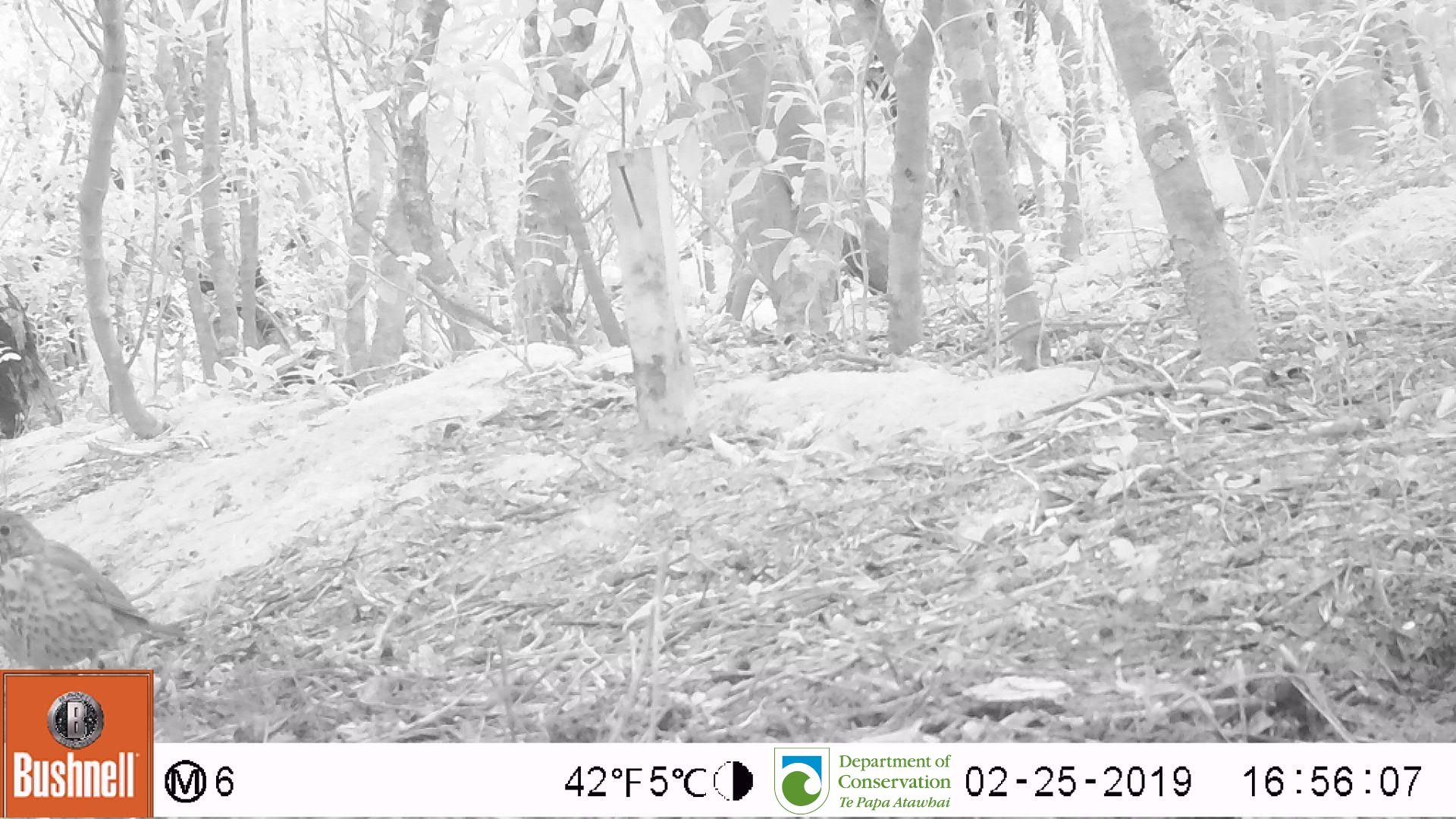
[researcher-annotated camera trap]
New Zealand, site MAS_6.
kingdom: Animalia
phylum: Chordata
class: Aves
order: Passeriformes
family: Turdidae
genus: Turdus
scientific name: Turdus philomelos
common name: song thrush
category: thrush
Thrush (song thrush) (Turdus philomelos).